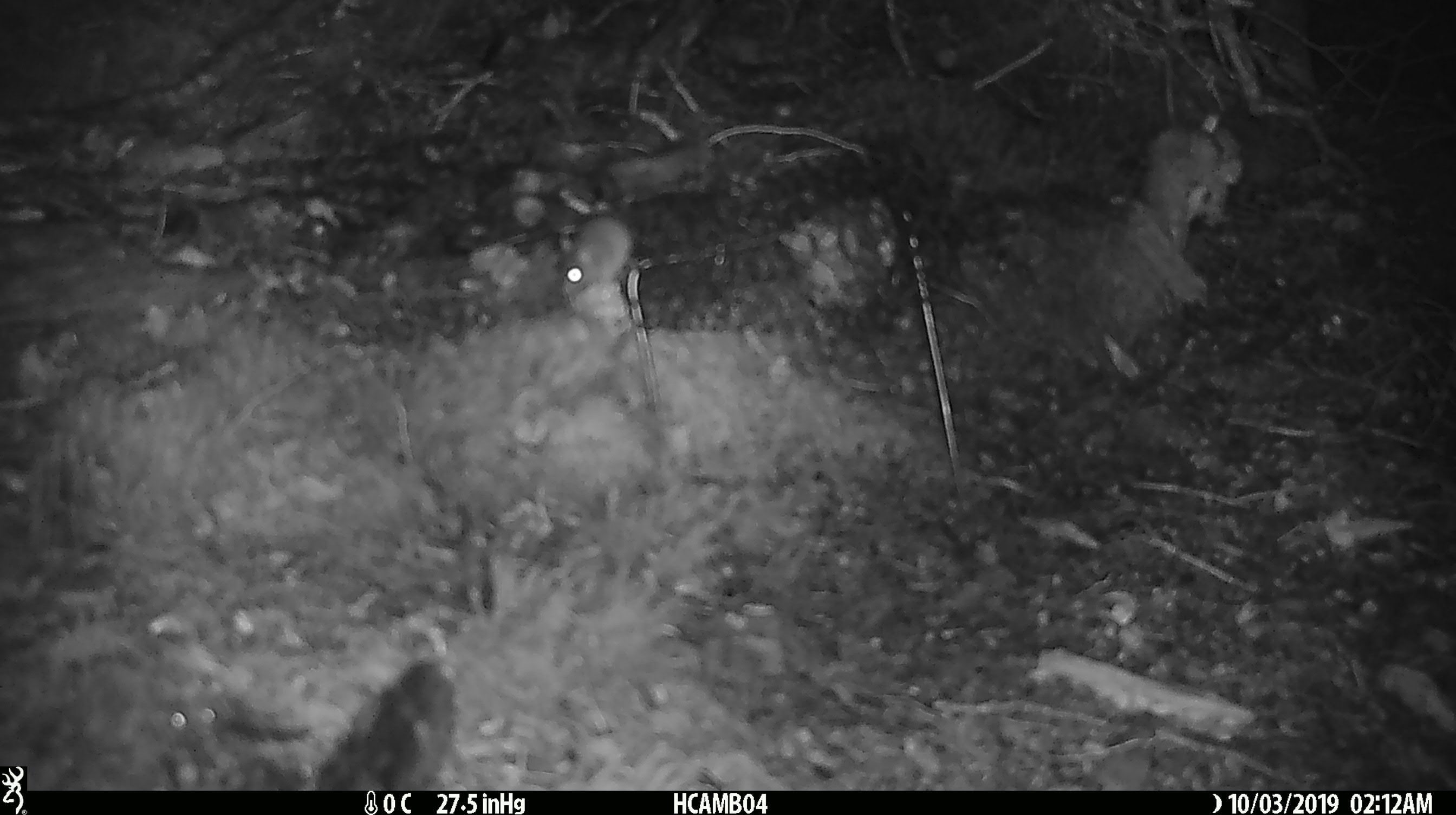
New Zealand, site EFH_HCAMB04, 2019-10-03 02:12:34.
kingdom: Animalia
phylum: Chordata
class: Mammalia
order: Rodentia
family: Muridae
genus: Mus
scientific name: Mus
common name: mouse